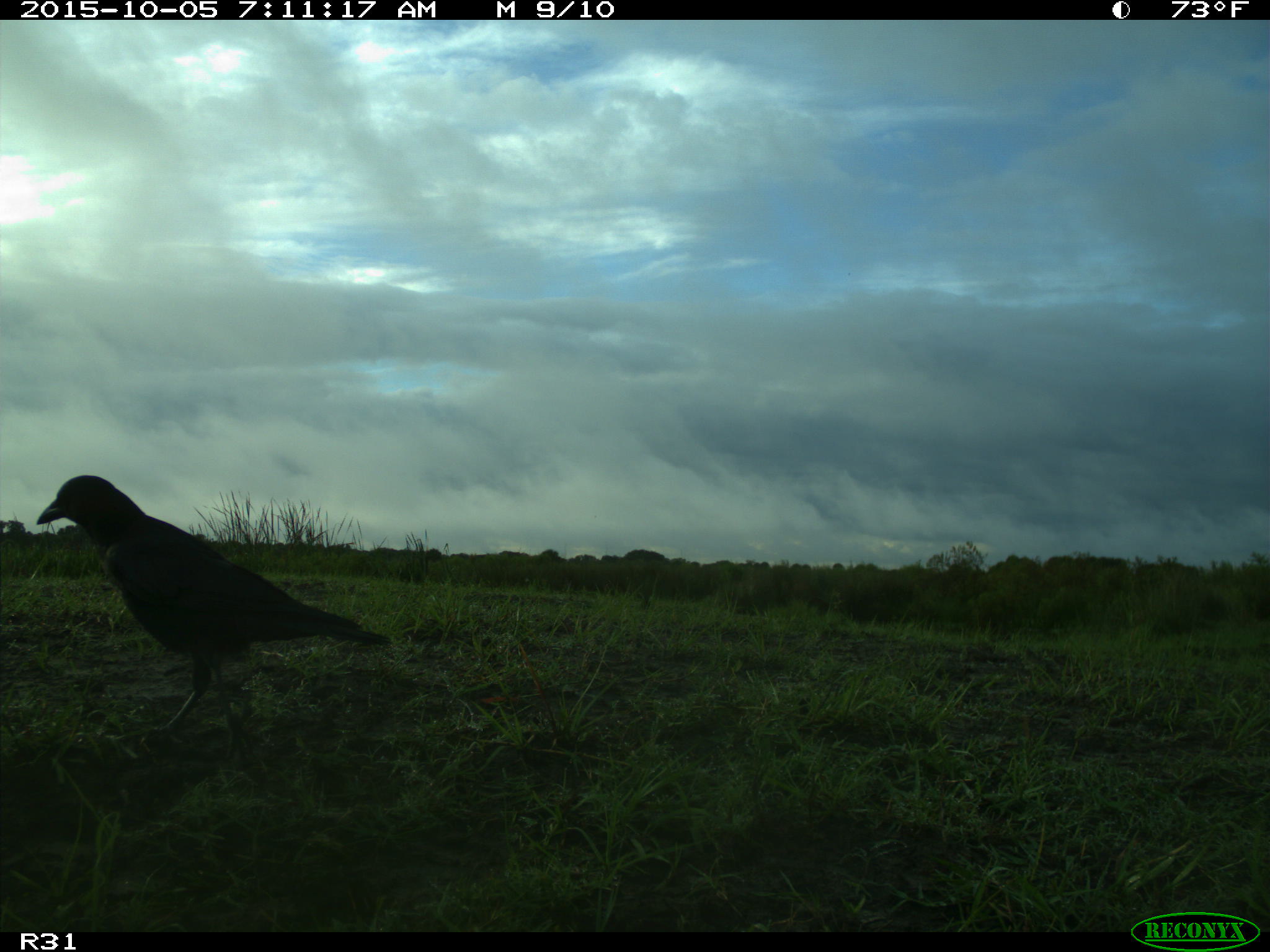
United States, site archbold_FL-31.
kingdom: Animalia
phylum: Chordata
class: Aves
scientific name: Aves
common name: birds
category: unidentified bird